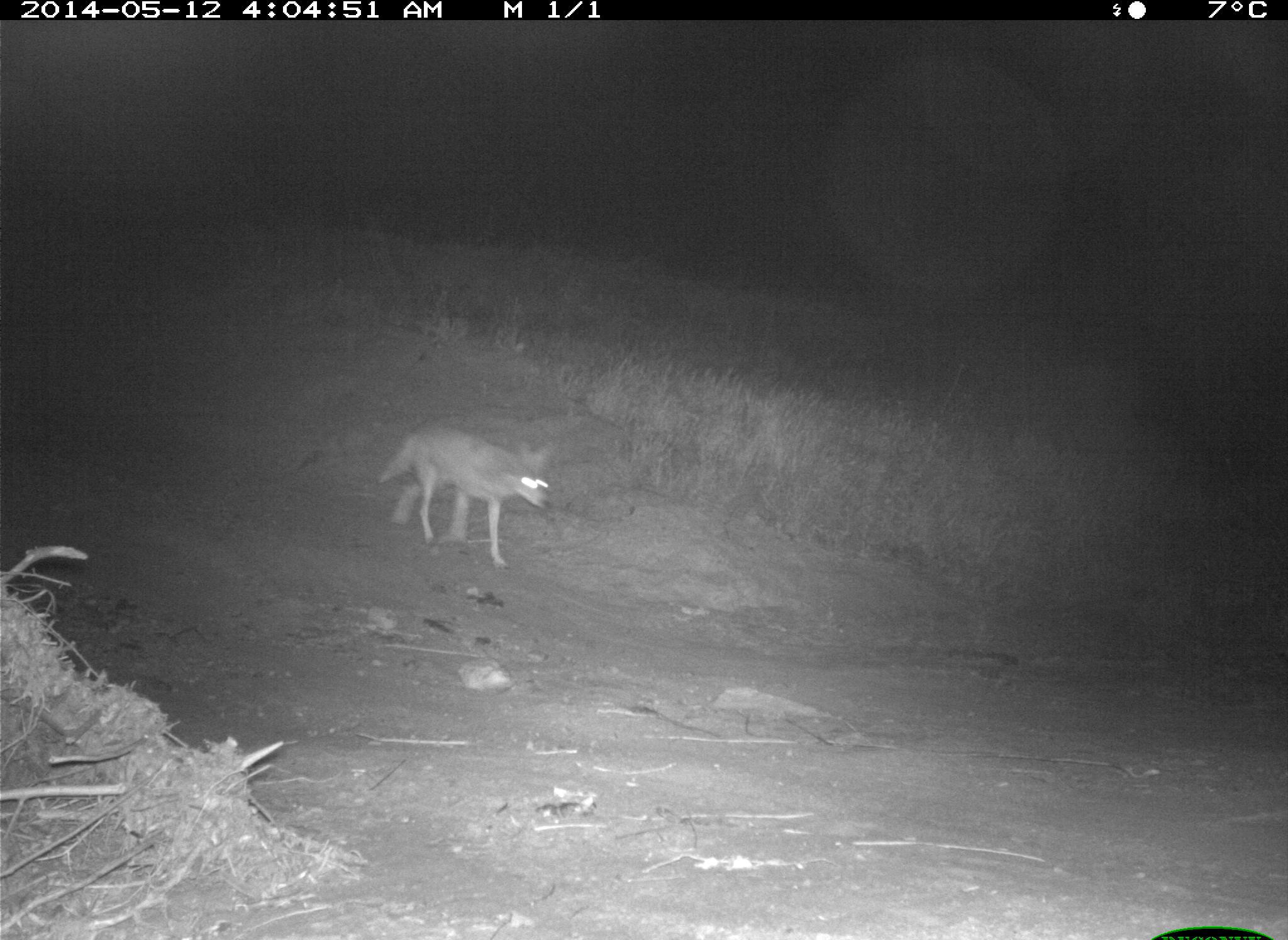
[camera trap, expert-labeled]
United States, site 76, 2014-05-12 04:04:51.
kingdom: Animalia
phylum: Chordata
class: Mammalia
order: Carnivora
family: Canidae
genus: Canis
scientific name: Canis latrans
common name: coyote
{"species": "coyote (Canis latrans)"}